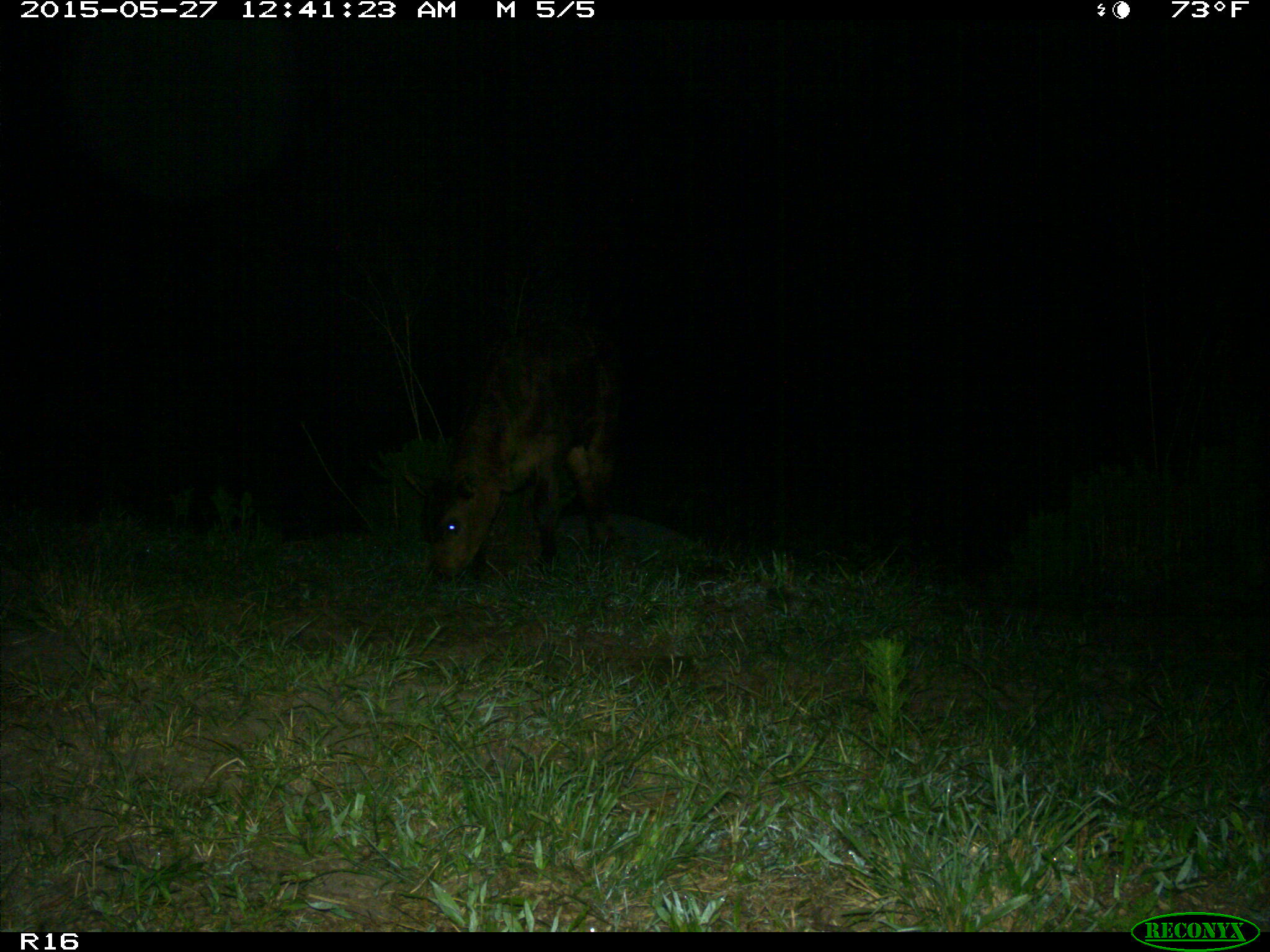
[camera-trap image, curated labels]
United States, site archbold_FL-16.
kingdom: Animalia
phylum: Chordata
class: Mammalia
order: Artiodactyla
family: Bovidae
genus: Bos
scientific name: Bos taurus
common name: domestic cow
Bos taurus (domestic cow).